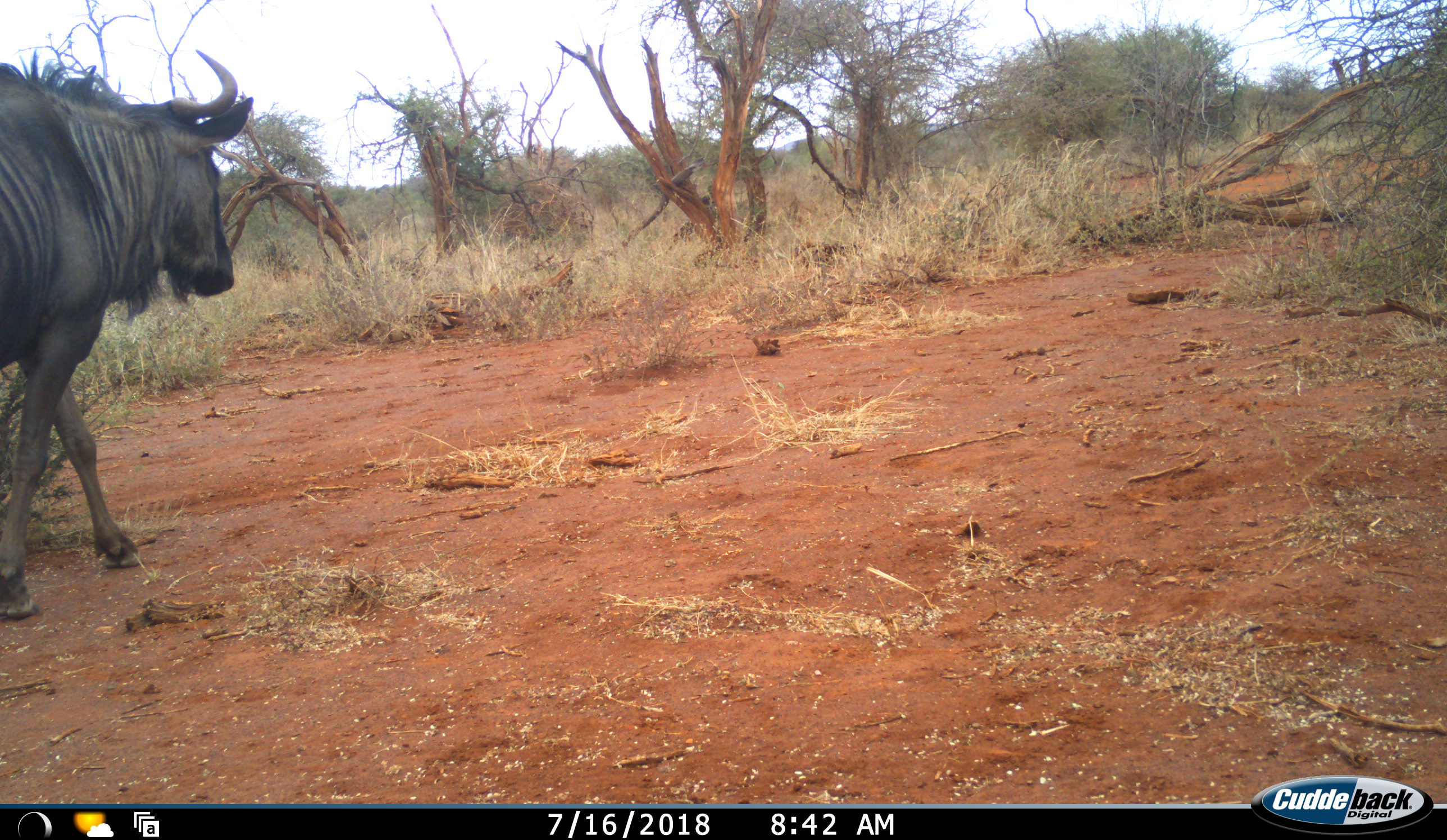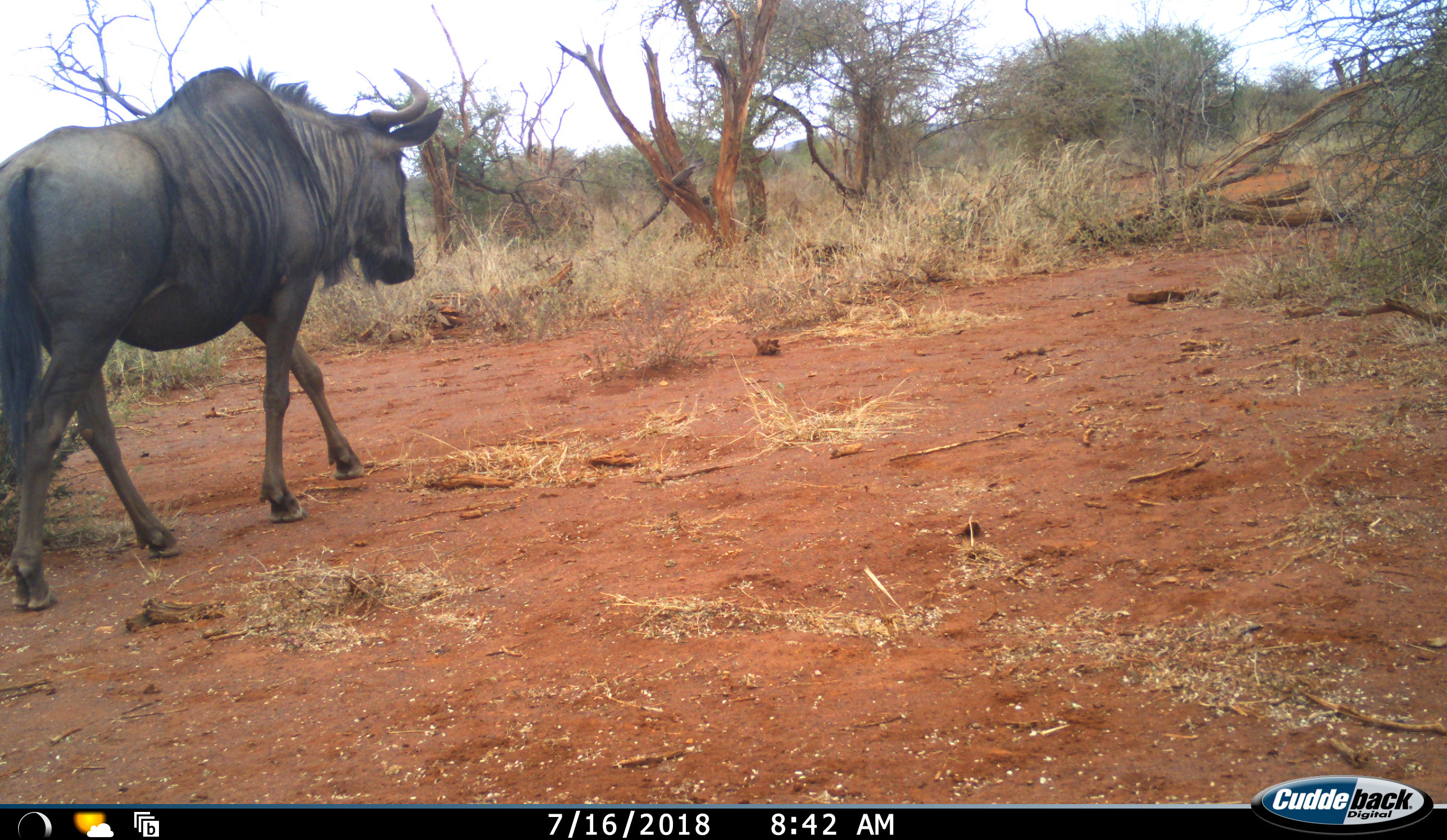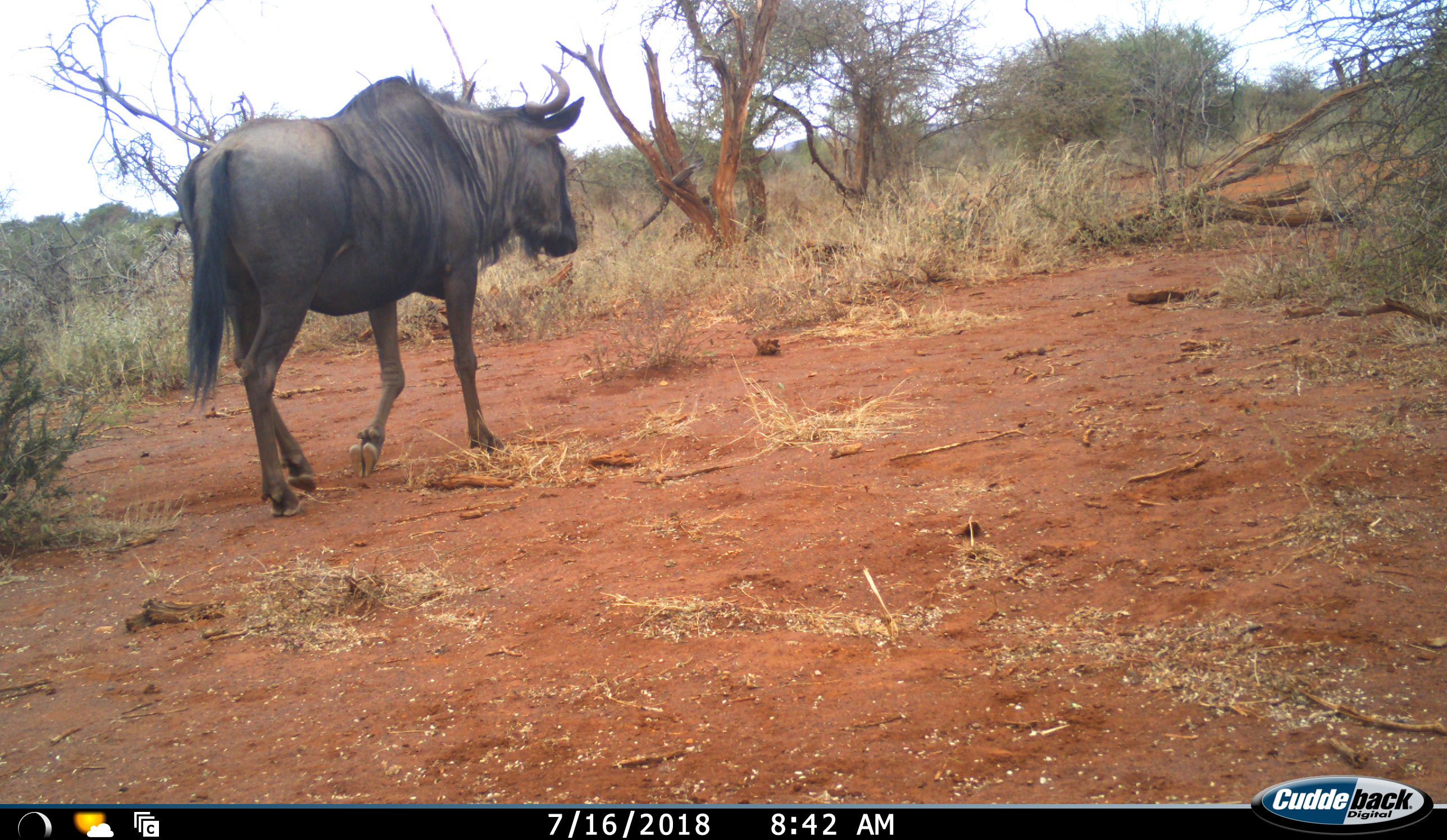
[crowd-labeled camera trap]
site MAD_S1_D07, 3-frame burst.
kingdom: Animalia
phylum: Chordata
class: Mammalia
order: Artiodactyla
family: Bovidae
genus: Connochaetes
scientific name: Connochaetes taurinus taurinus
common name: blue wildebeest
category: wildebeestblue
Wildebeestblue (blue wildebeest) (Connochaetes taurinus taurinus), count 1. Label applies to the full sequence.